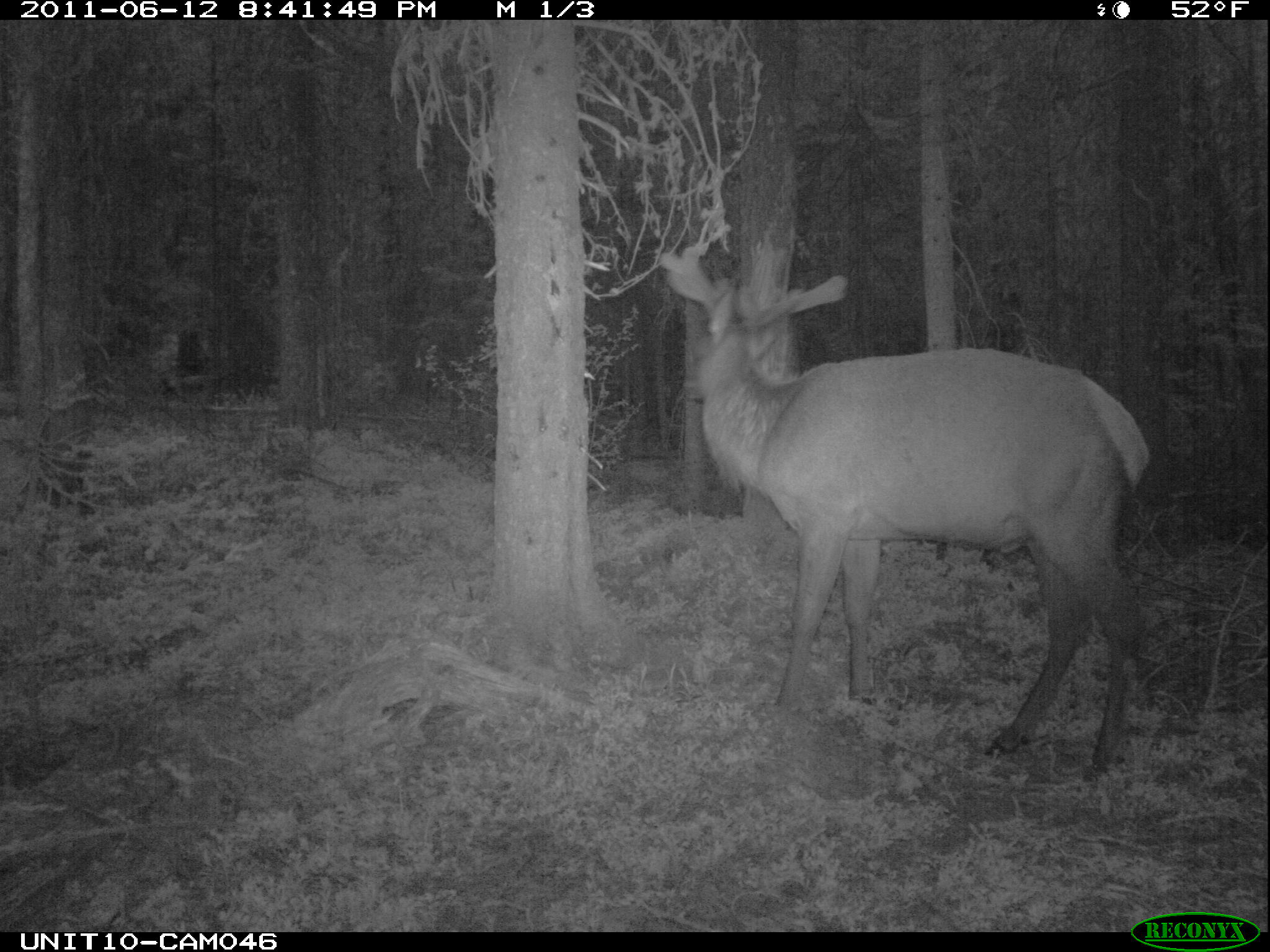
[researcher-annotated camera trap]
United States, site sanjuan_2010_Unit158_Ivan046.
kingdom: Animalia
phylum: Chordata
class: Mammalia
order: Artiodactyla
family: Cervidae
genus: Cervus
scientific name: Cervus elaphus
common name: red deer